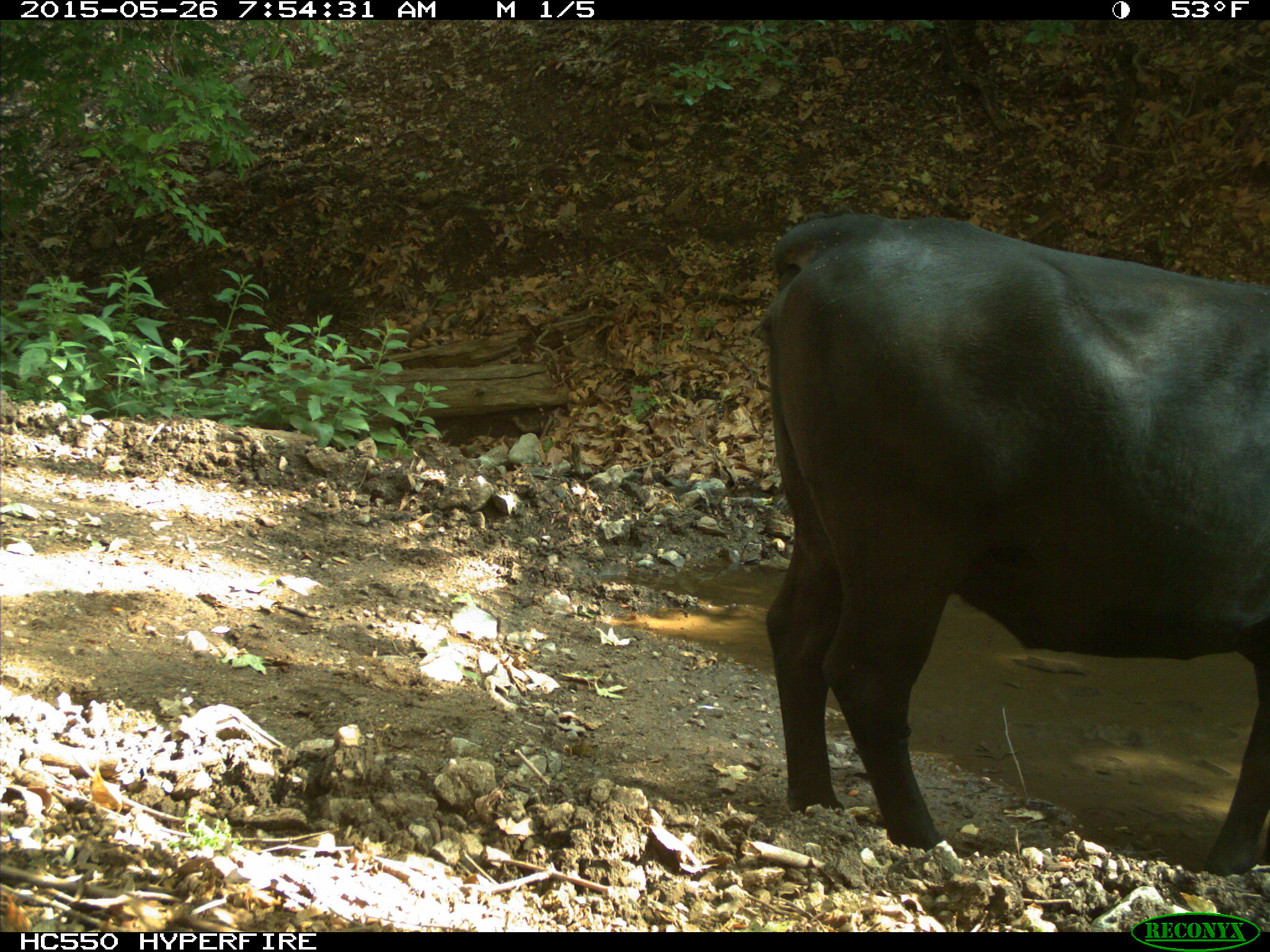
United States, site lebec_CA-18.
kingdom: Animalia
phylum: Chordata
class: Mammalia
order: Artiodactyla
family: Bovidae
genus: Bos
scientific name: Bos taurus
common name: domestic cow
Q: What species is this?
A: Bos taurus (domestic cow).